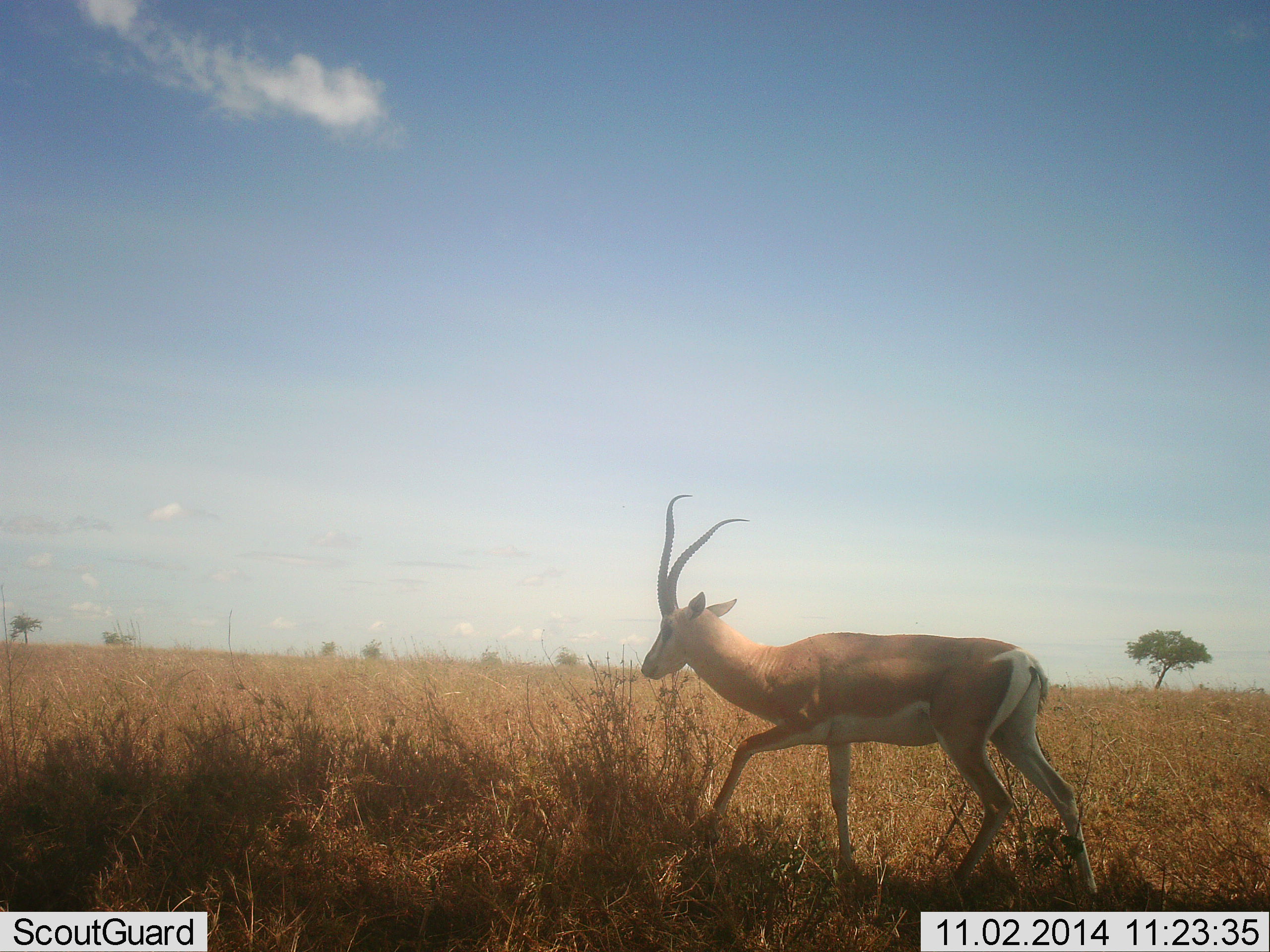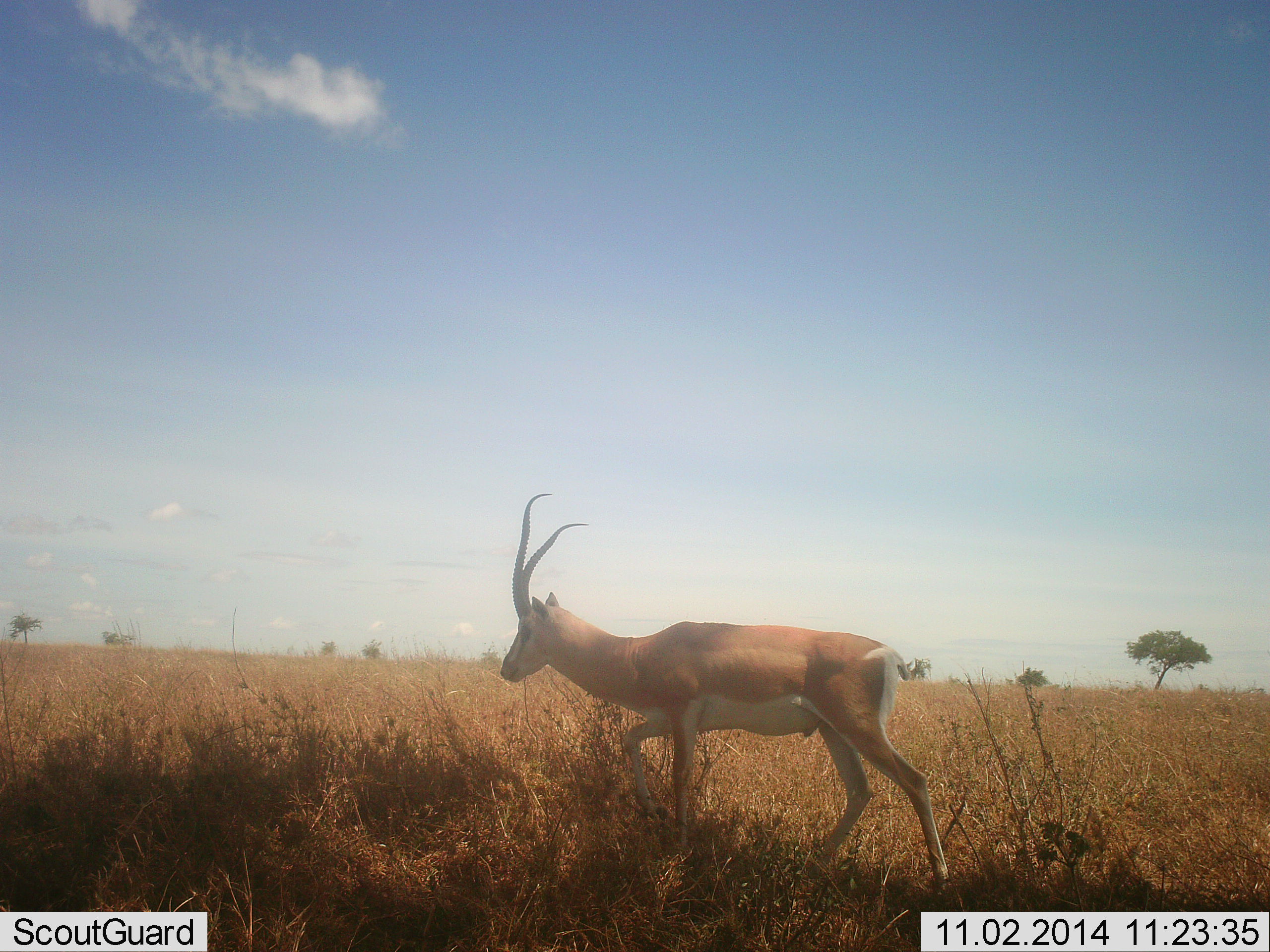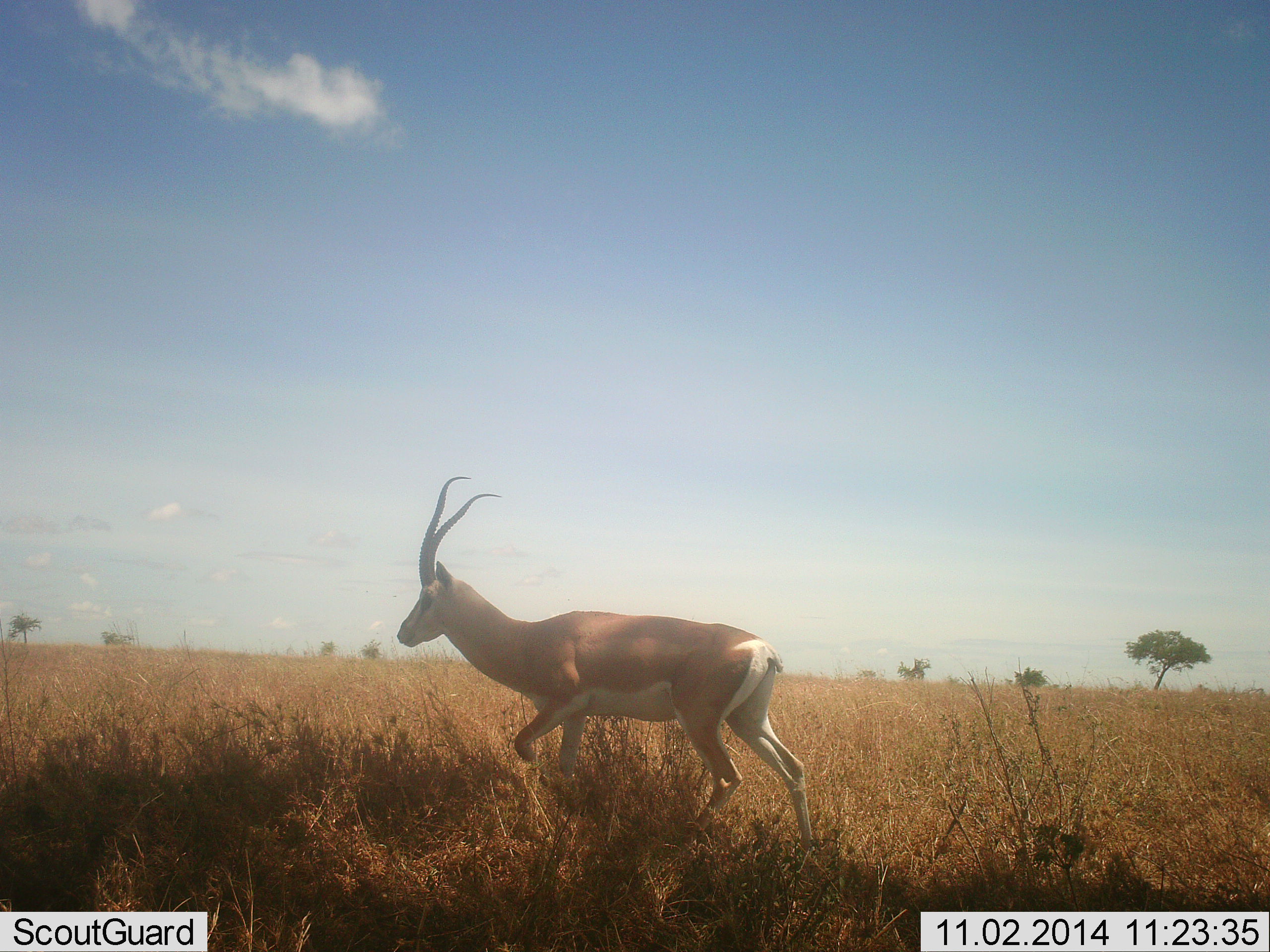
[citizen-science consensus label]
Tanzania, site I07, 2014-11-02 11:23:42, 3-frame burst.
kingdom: Animalia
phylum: Chordata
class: Mammalia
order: Artiodactyla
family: Bovidae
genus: Nanger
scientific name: Nanger granti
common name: grant's gazelle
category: gazellegrants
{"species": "gazellegrants (grant's gazelle) (Nanger granti)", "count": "1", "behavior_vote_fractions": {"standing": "0%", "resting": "0%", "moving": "91%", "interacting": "0%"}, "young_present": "0%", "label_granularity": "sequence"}